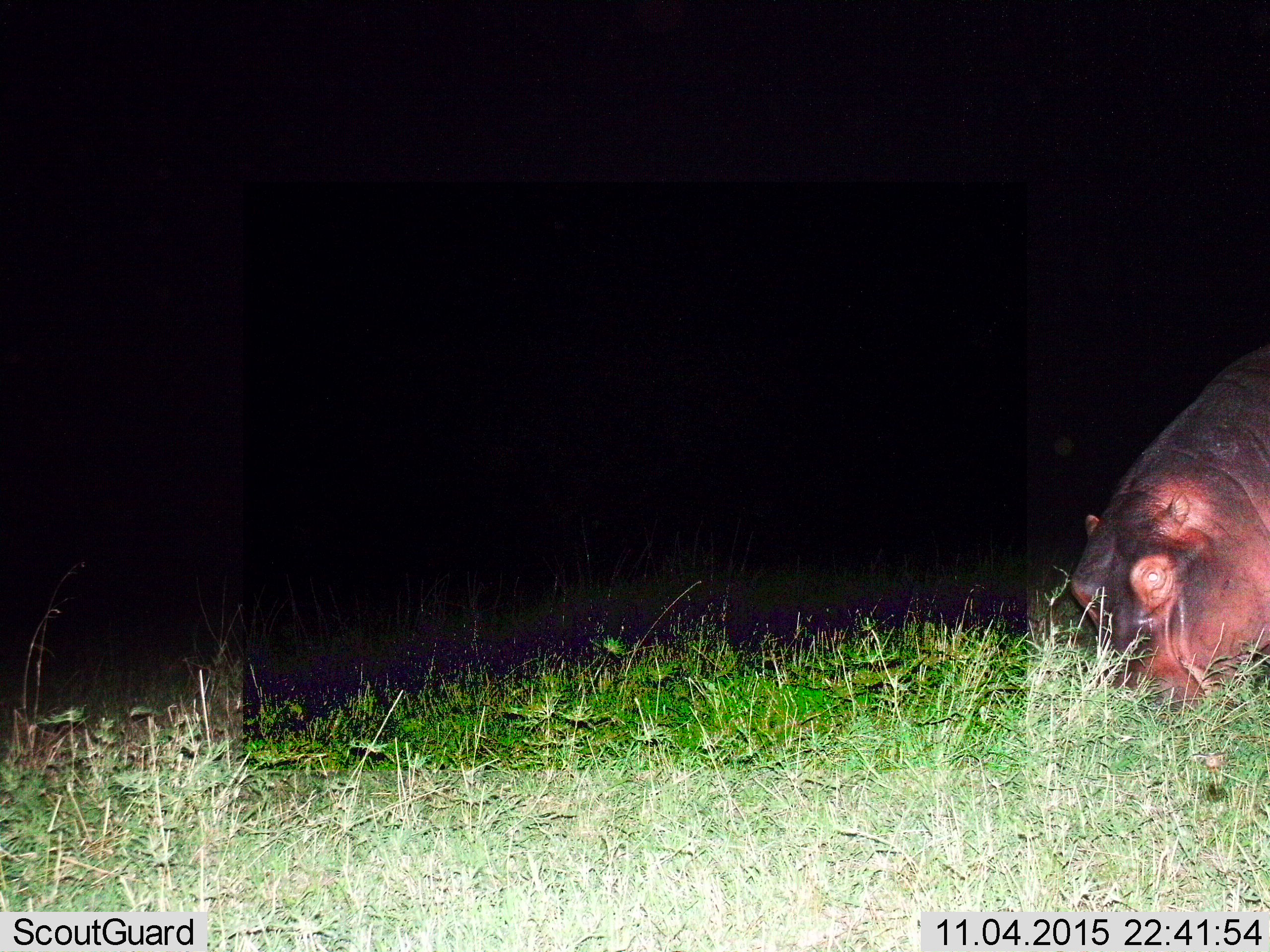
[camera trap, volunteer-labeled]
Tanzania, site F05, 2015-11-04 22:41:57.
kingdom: Animalia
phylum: Chordata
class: Mammalia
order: Artiodactyla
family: Hippopotamidae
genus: Hippopotamus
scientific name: Hippopotamus amphibius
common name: hippopotamus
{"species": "hippopotamus (Hippopotamus amphibius)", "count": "1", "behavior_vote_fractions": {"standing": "16%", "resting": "5%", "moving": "5%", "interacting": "0%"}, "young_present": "0%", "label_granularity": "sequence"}